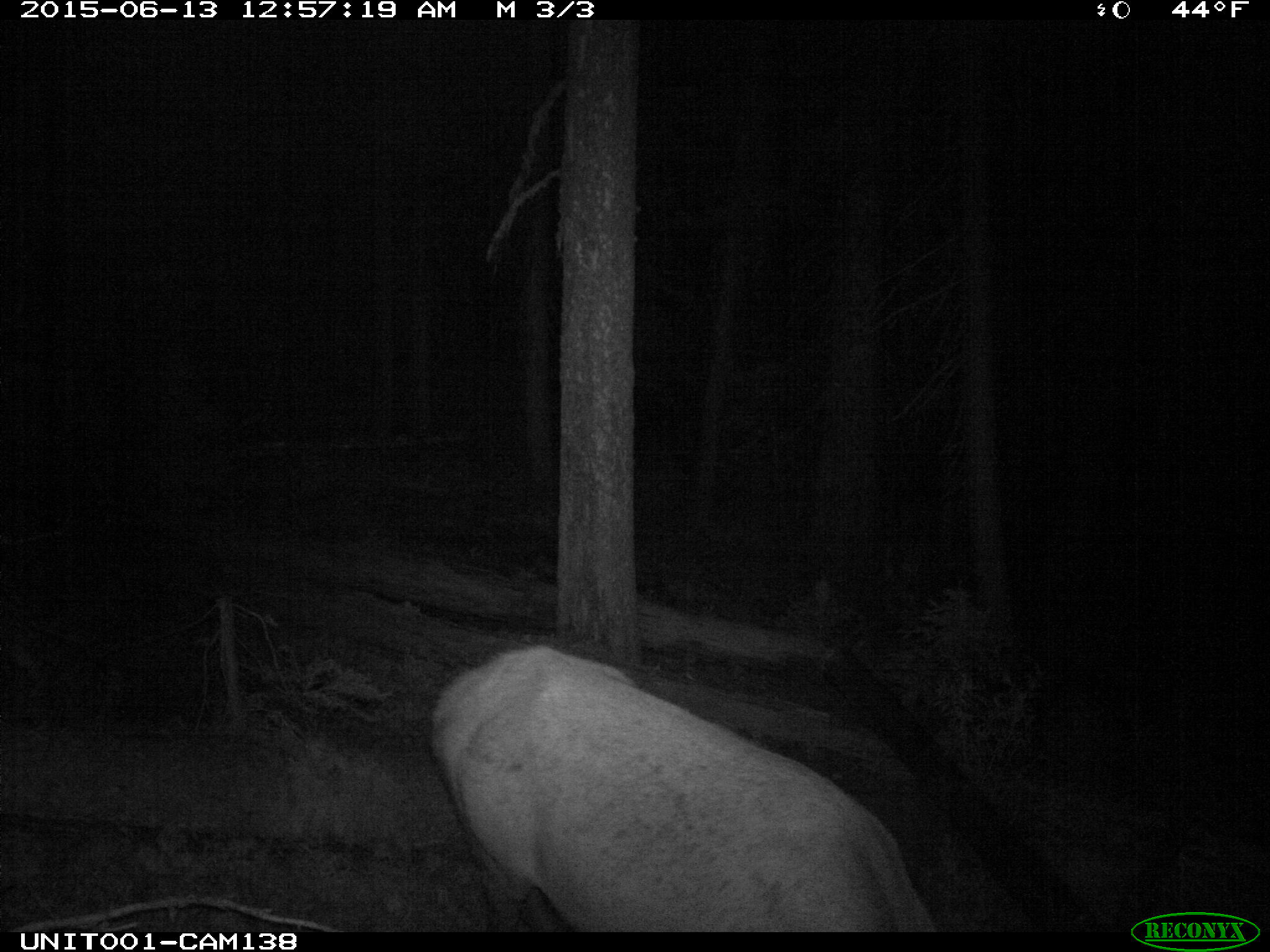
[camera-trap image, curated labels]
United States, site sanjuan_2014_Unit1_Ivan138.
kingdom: Animalia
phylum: Chordata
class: Mammalia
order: Artiodactyla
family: Cervidae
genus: Cervus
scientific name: Cervus elaphus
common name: red deer